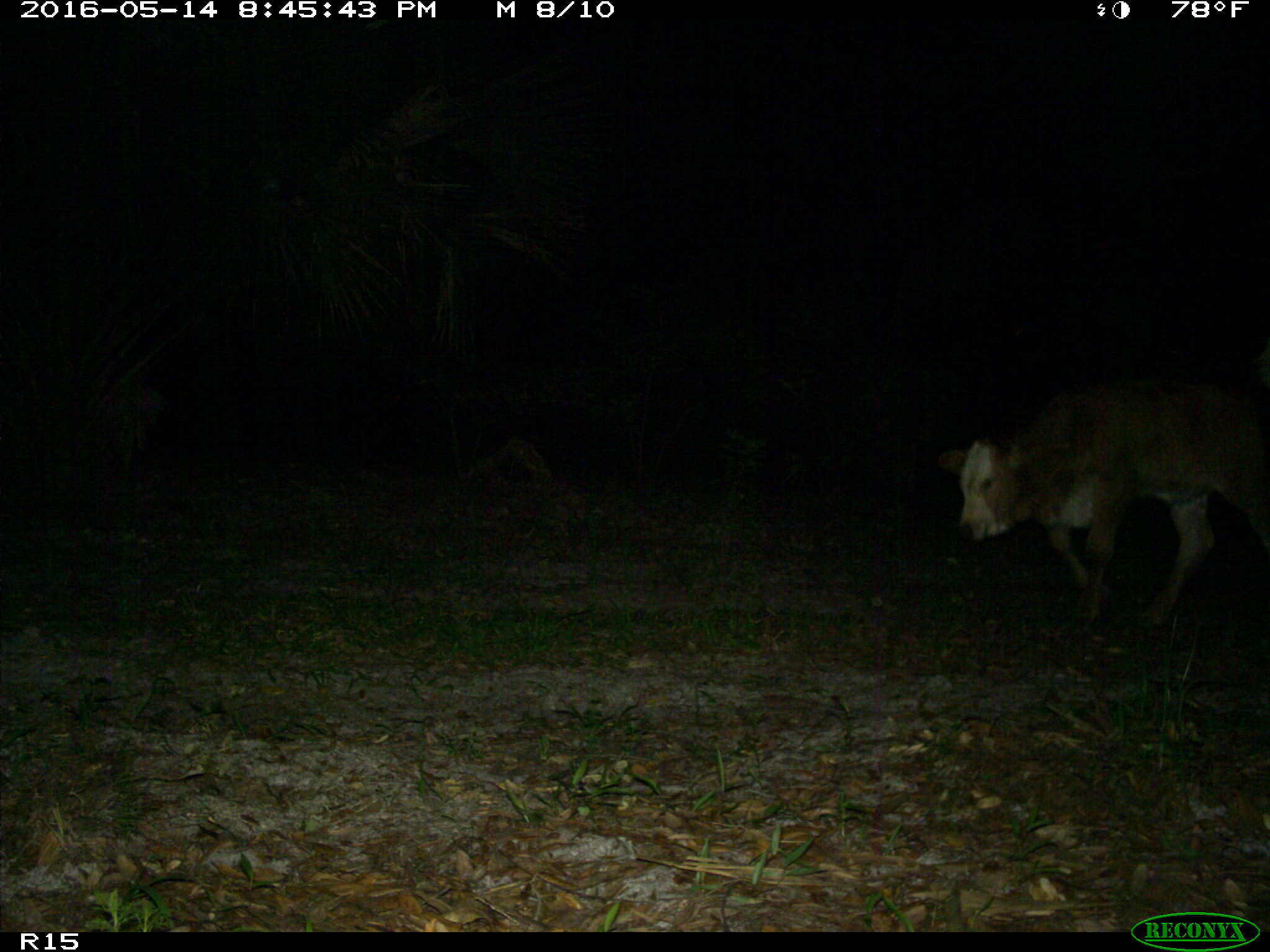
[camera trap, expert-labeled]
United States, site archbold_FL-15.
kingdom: Animalia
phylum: Chordata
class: Mammalia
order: Artiodactyla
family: Bovidae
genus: Bos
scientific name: Bos taurus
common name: domestic cow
Bos taurus (domestic cow).